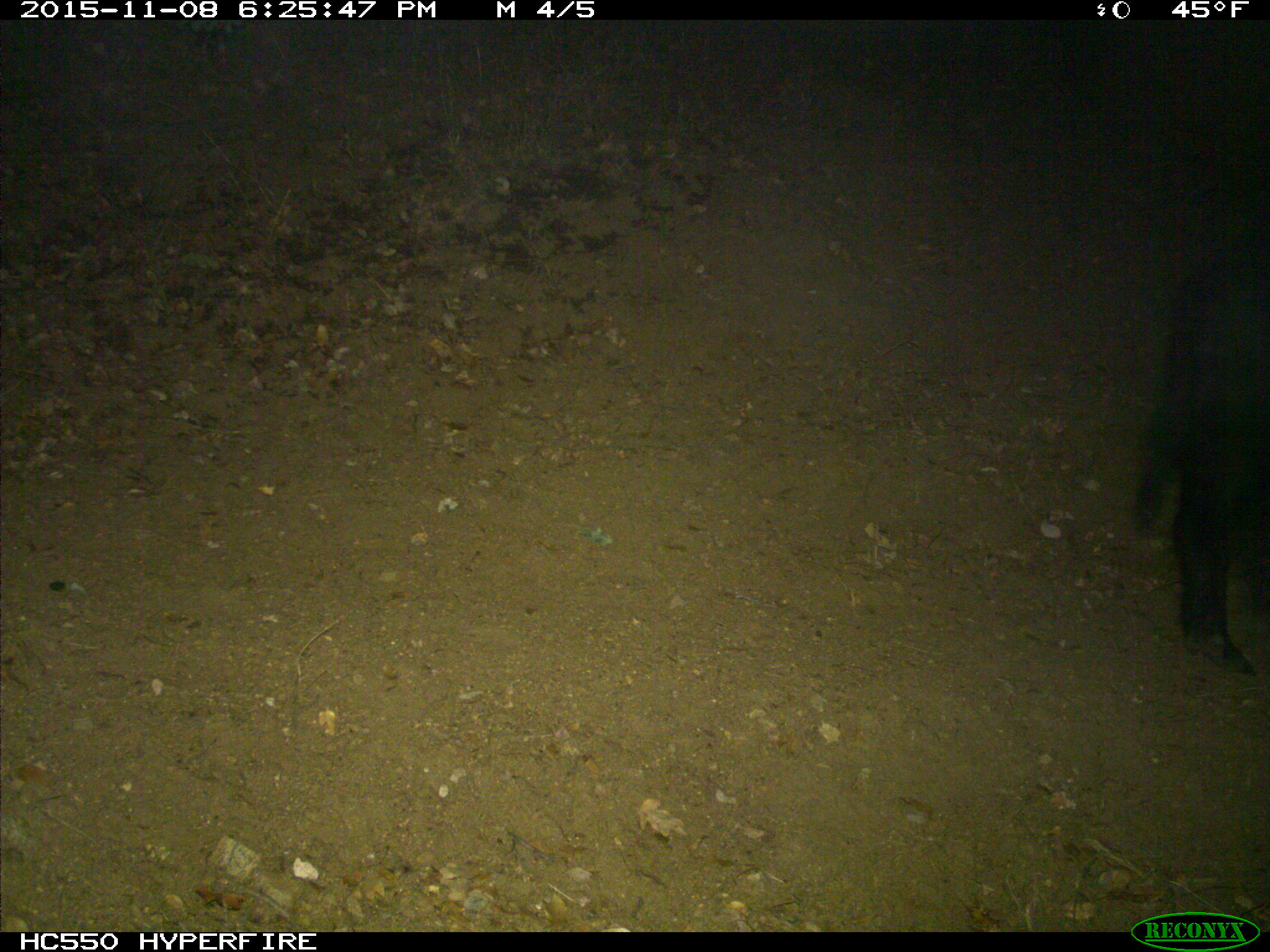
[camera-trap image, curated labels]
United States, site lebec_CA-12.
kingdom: Animalia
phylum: Chordata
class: Mammalia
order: Artiodactyla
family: Suidae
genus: Sus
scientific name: Sus scrofa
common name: wild boar